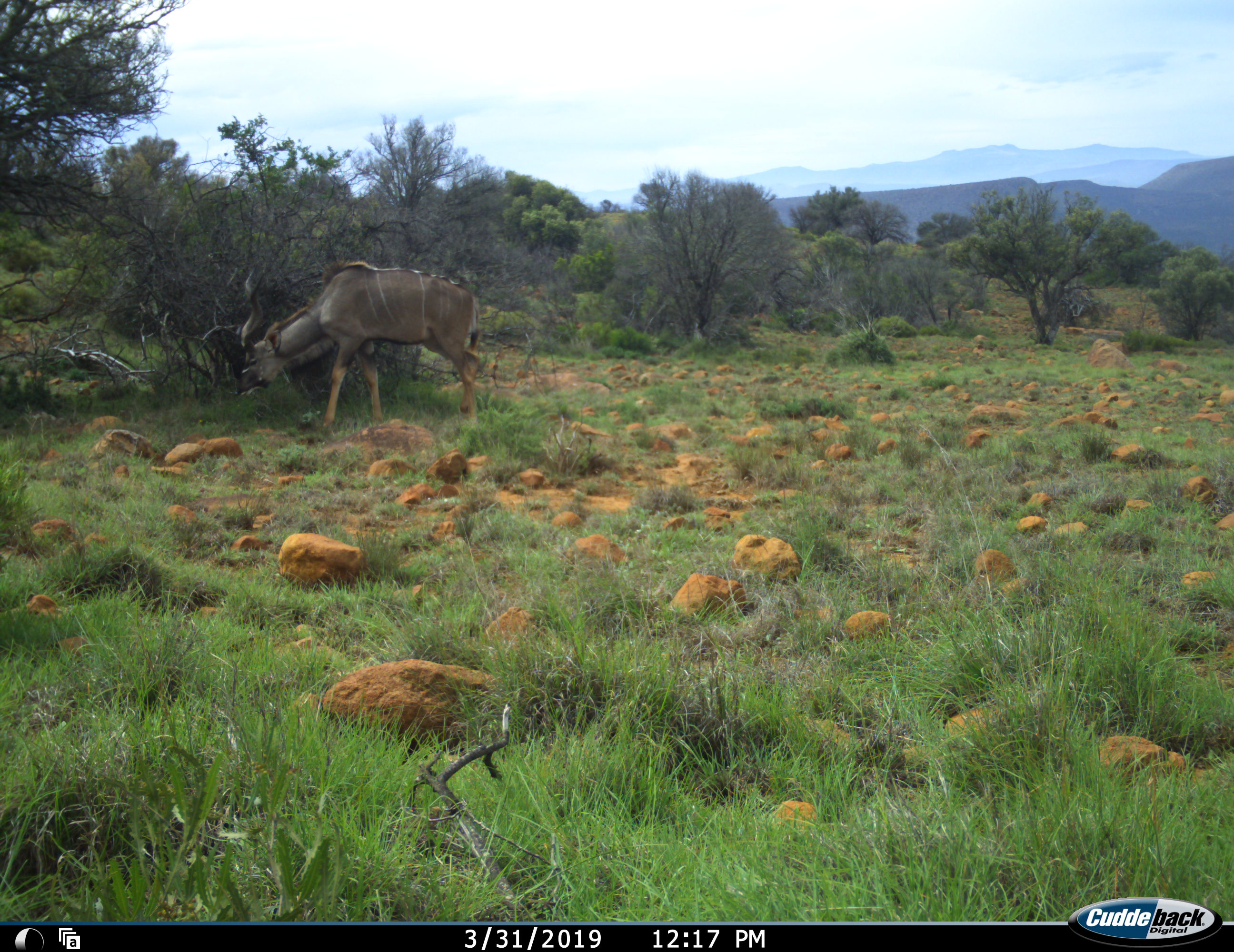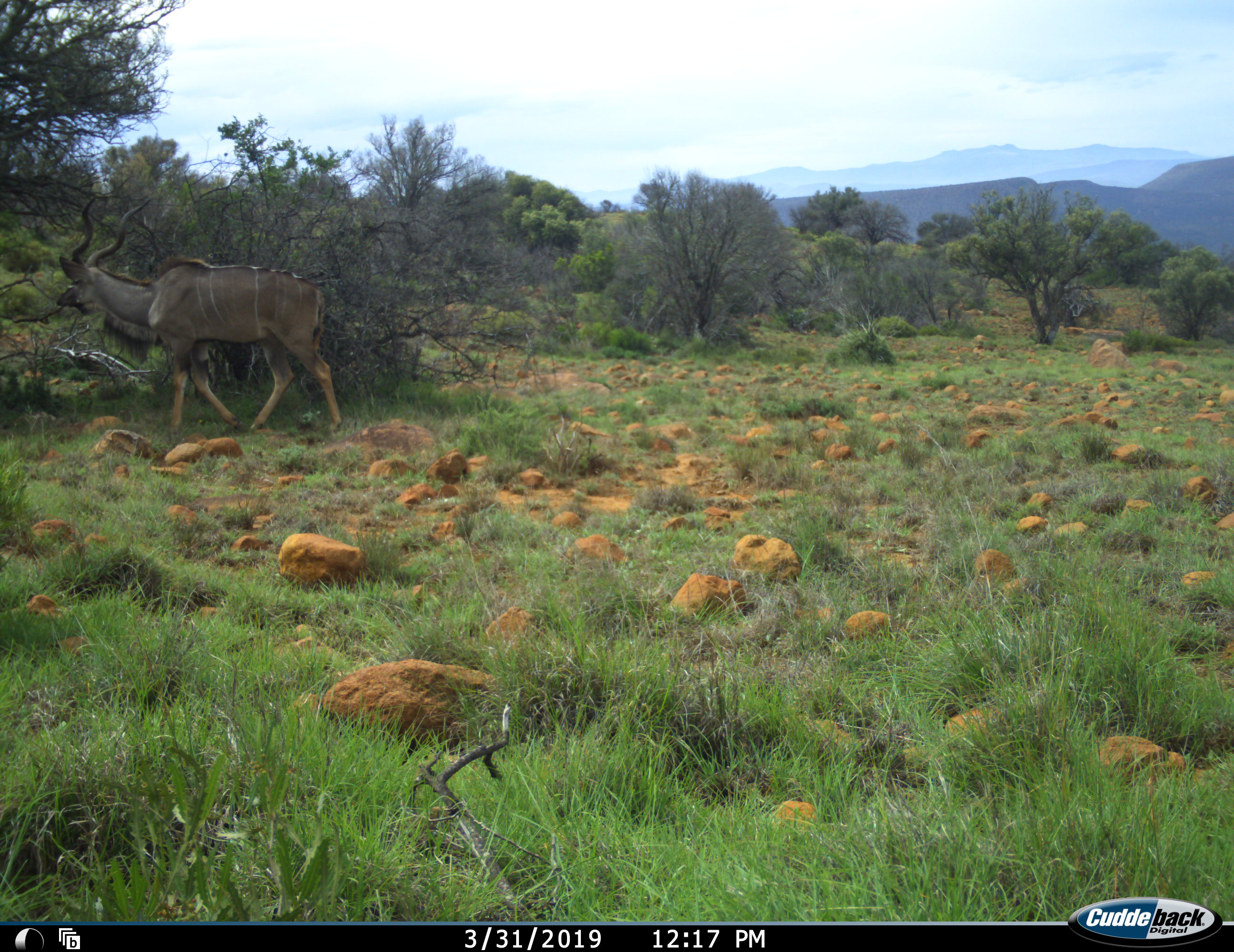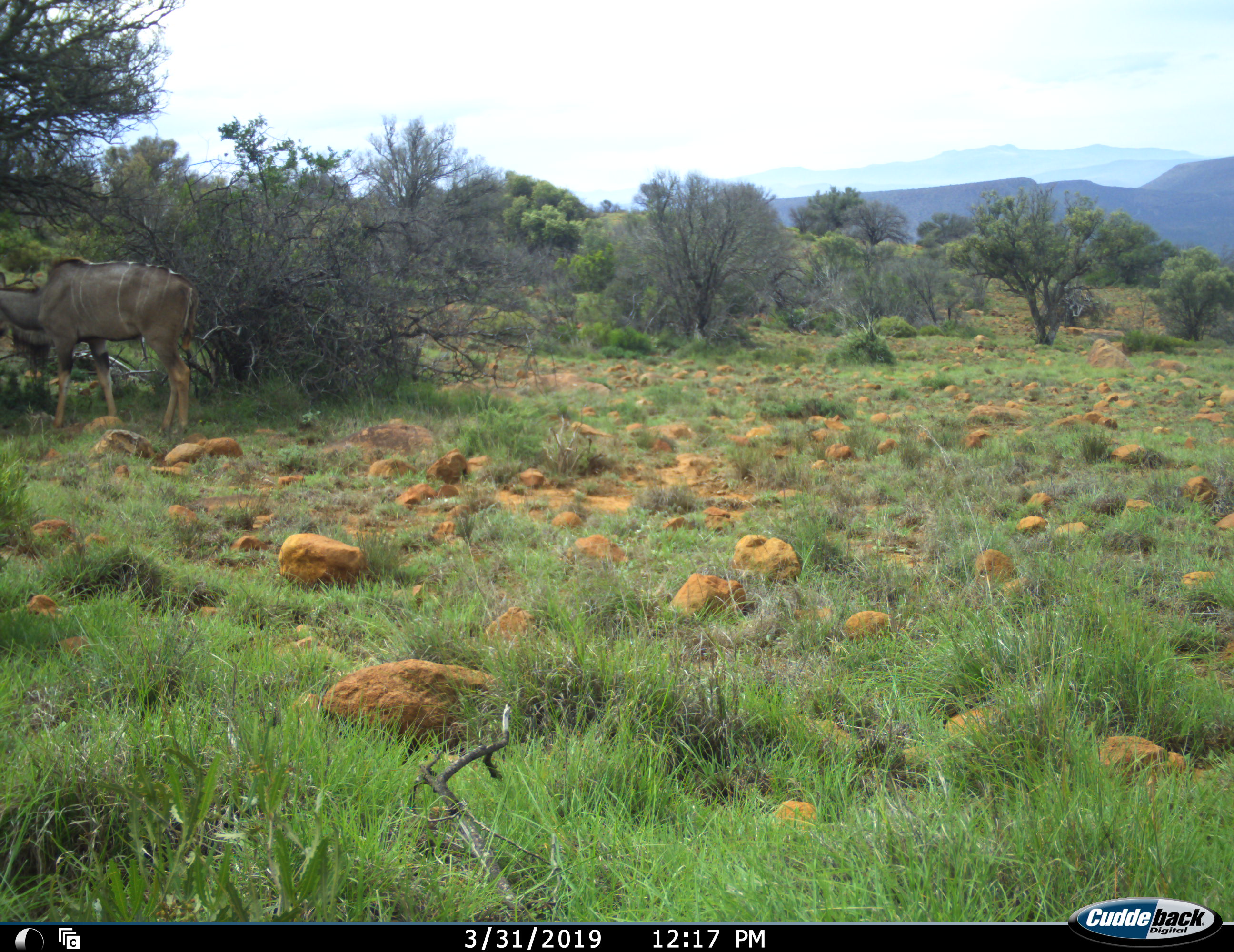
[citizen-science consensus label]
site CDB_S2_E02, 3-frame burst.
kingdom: Animalia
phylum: Chordata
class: Mammalia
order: Artiodactyla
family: Bovidae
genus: Tragelaphus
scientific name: Tragelaphus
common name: kudu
Kudu (Tragelaphus), count 1. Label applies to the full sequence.